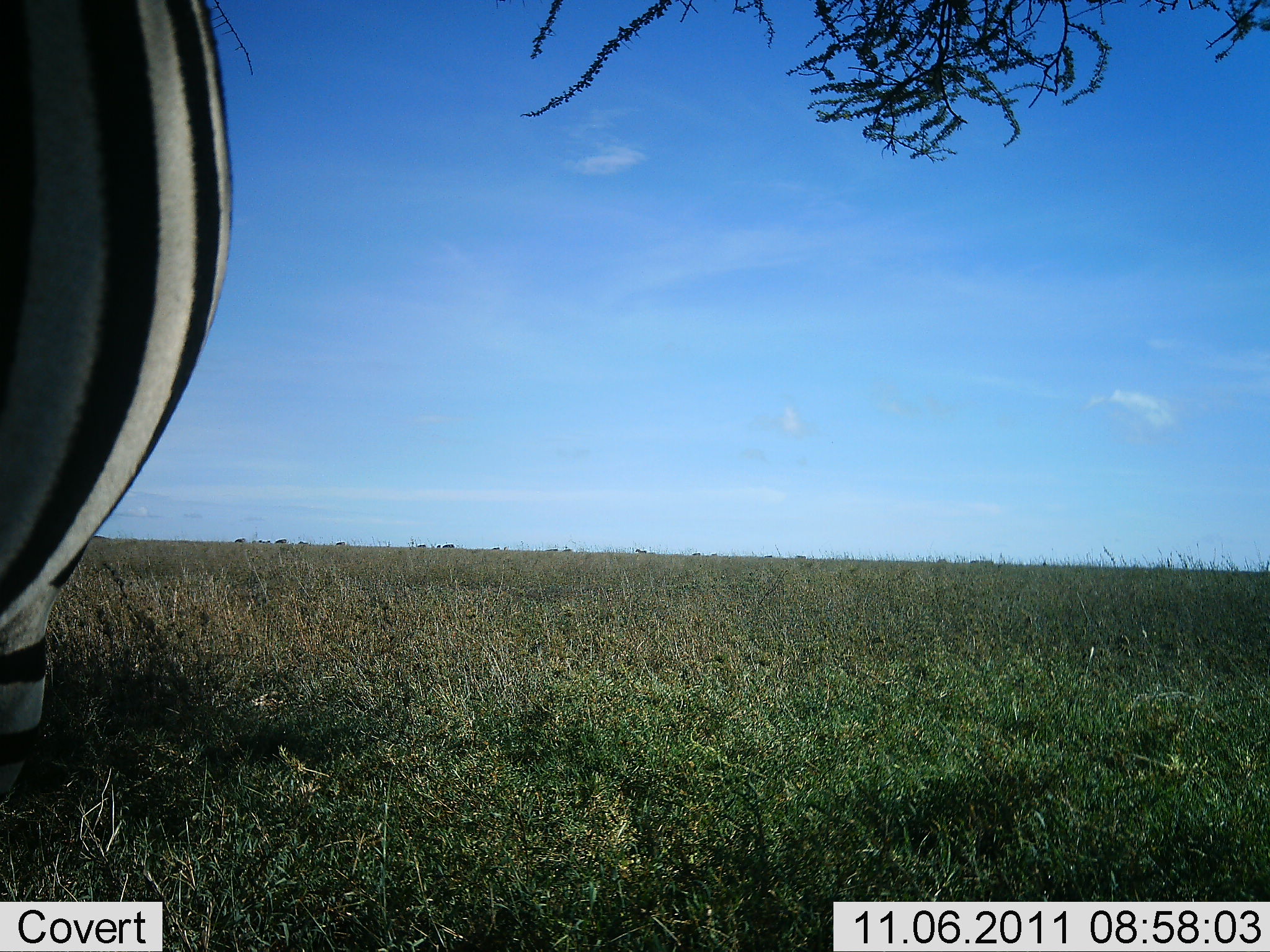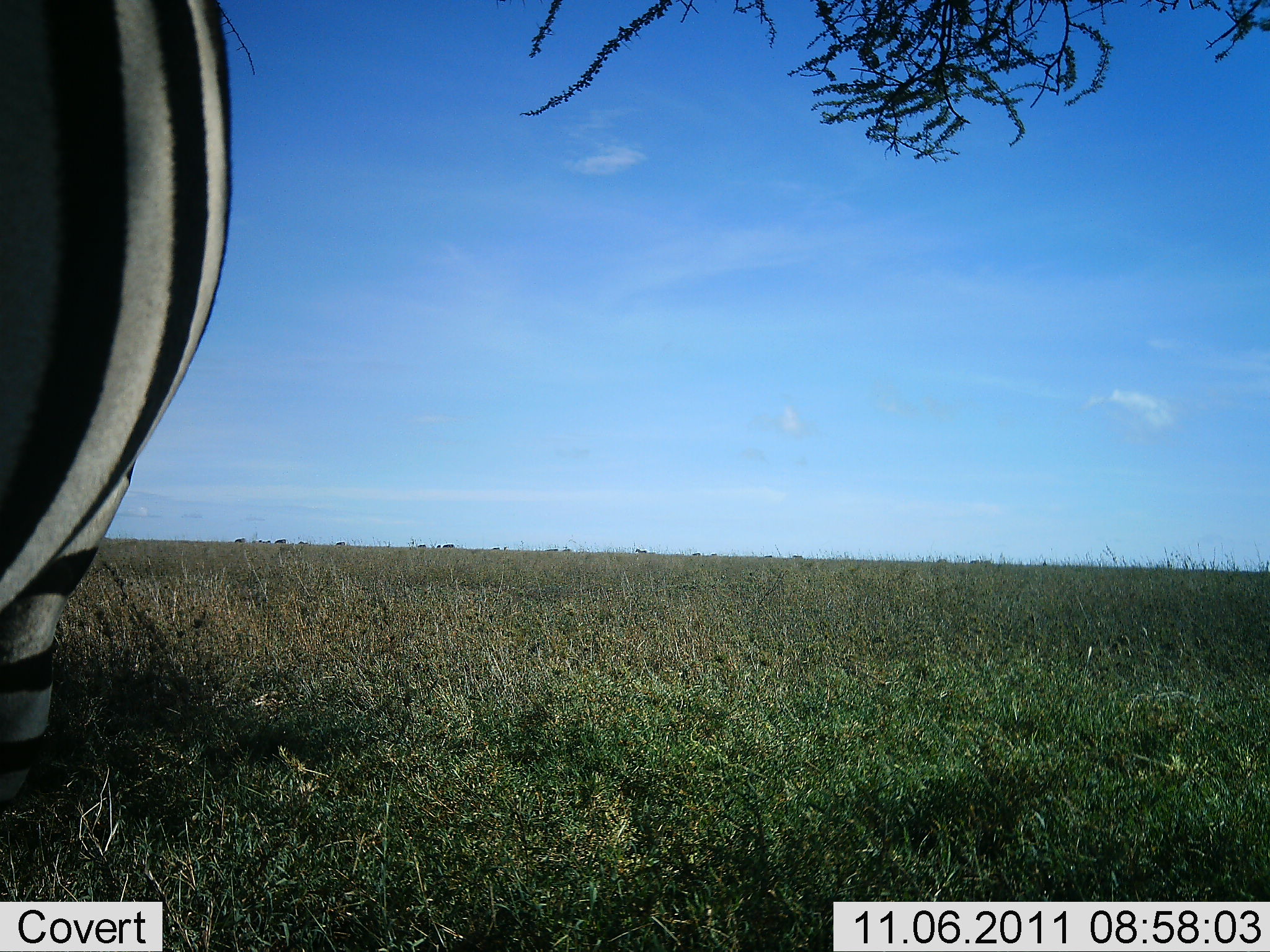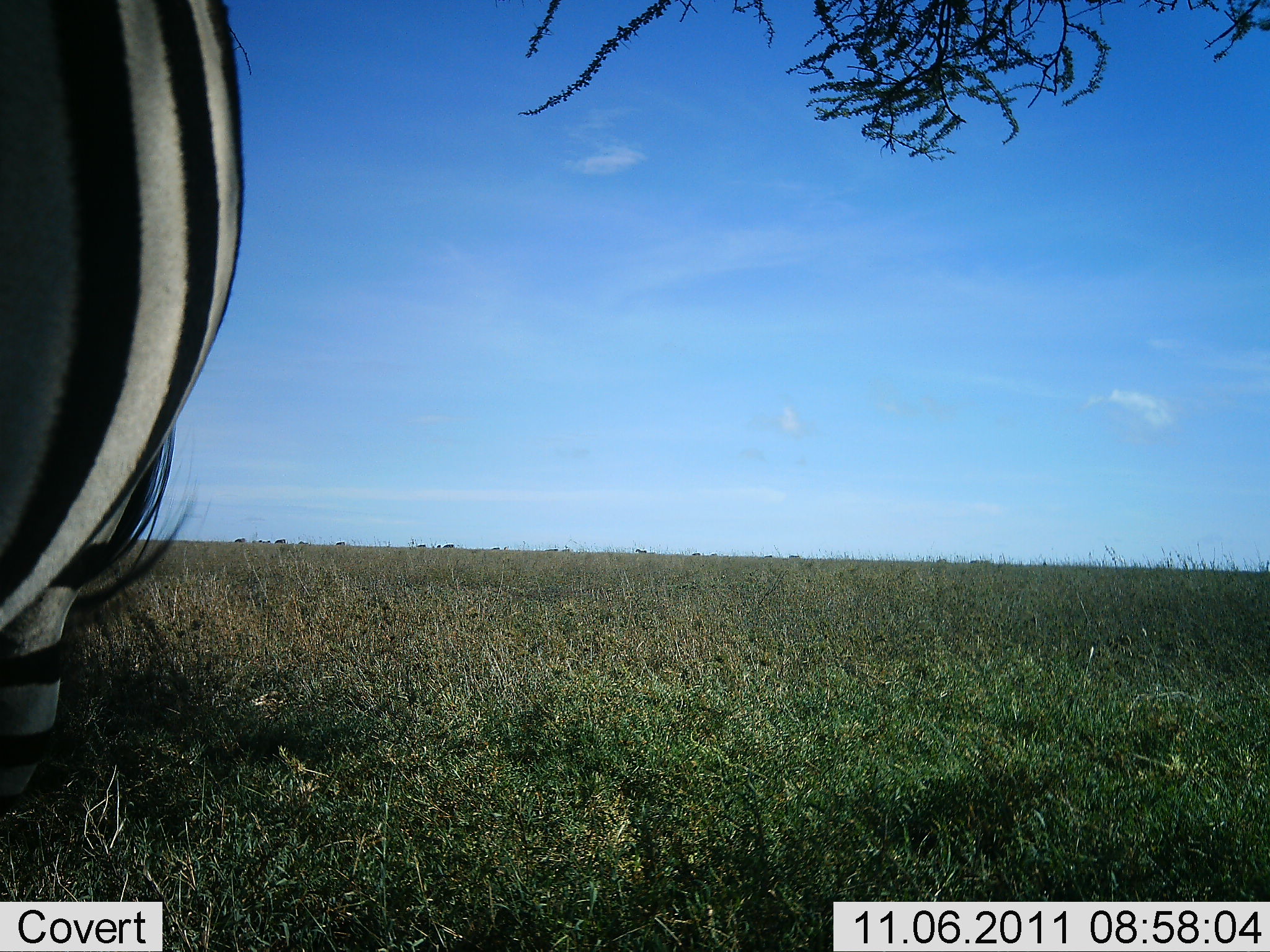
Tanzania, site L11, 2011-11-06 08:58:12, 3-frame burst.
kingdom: Animalia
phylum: Chordata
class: Mammalia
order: Perissodactyla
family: Equidae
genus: Equus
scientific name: Equus quagga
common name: plains zebra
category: zebra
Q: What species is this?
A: Zebra (plains zebra) (Equus quagga).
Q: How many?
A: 1.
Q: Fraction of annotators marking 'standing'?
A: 71%.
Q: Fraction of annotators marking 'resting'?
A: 0%.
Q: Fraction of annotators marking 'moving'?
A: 7%.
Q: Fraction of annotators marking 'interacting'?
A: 0%.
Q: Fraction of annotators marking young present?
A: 0%.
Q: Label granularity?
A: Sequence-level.